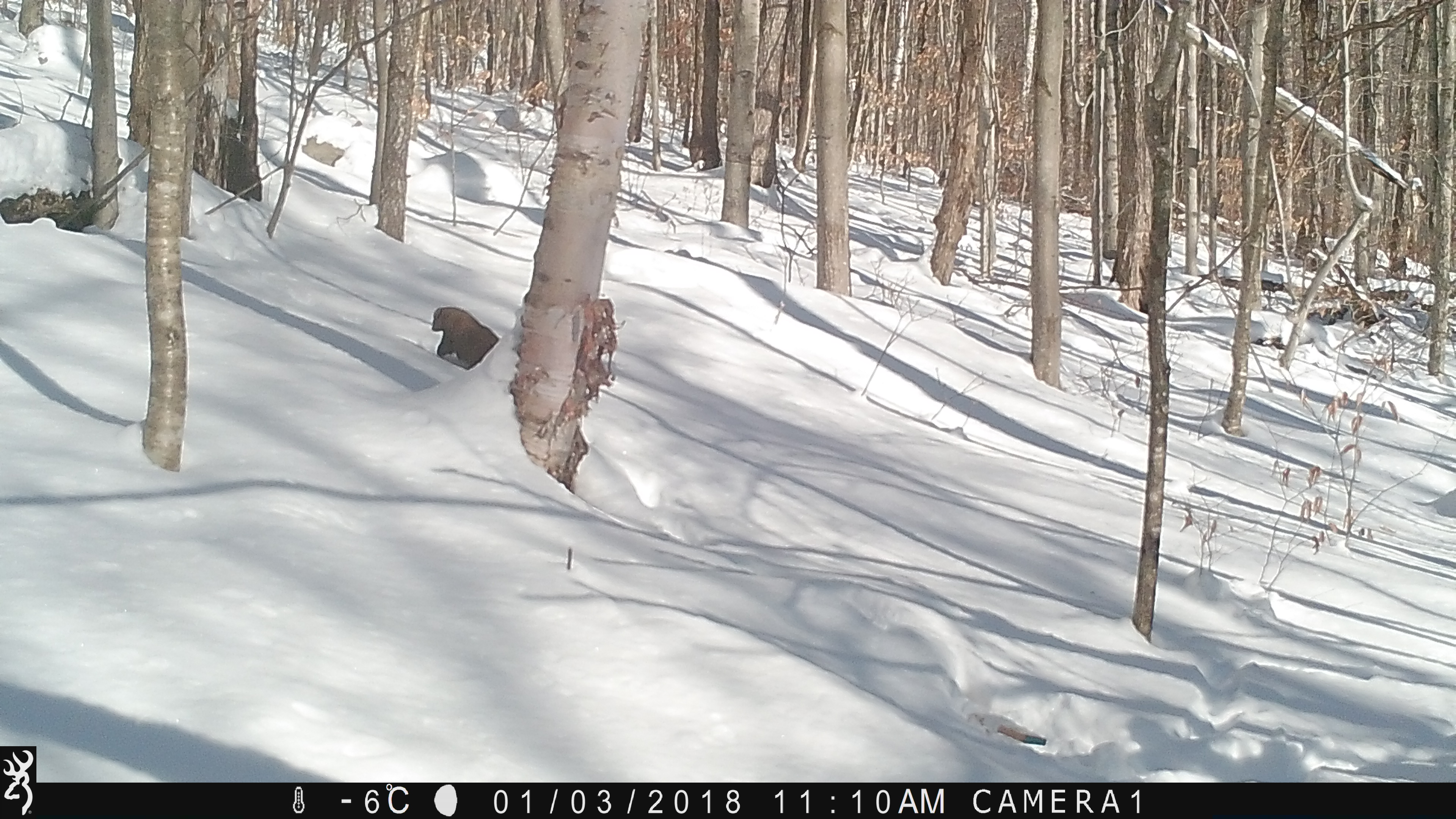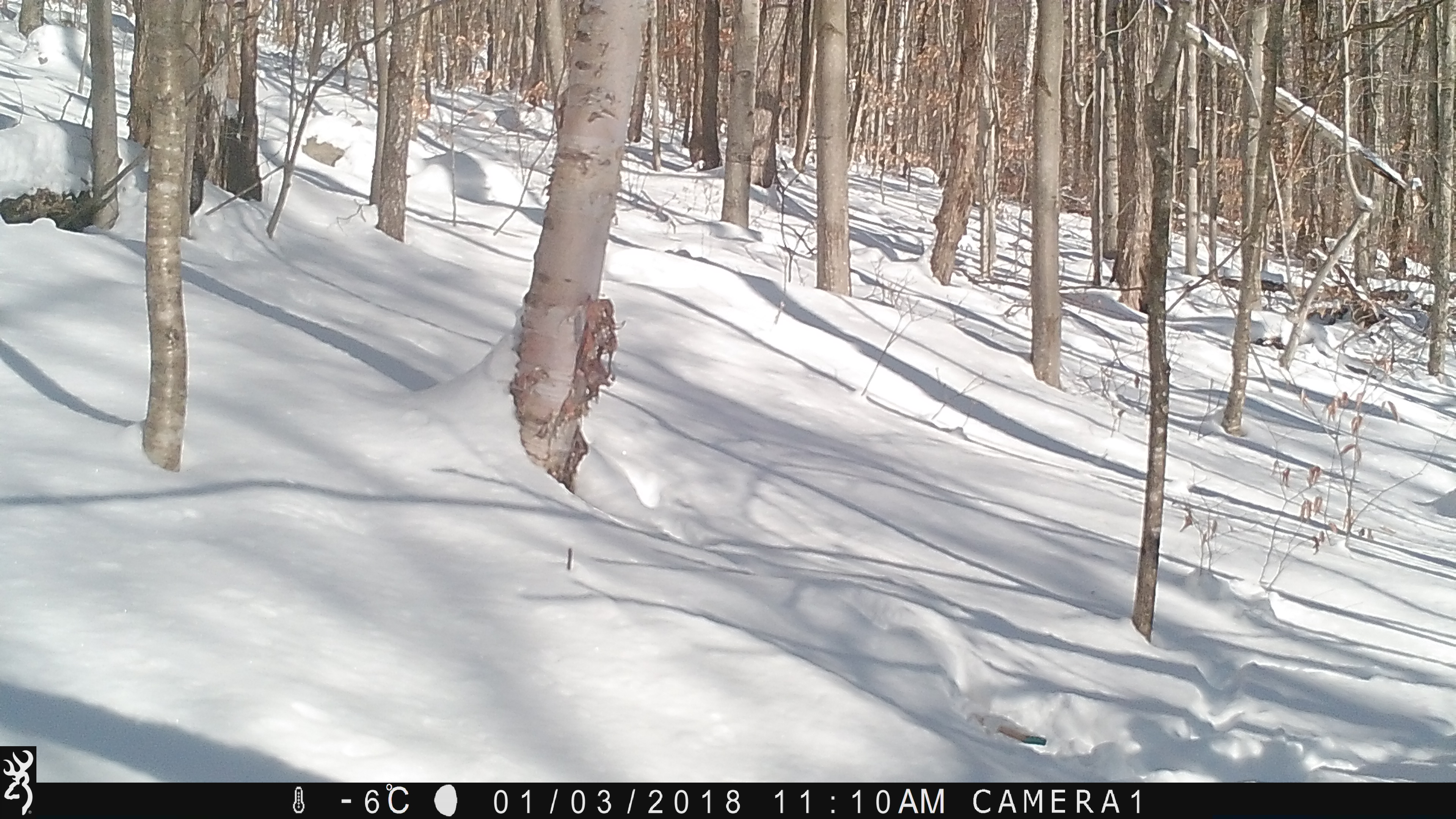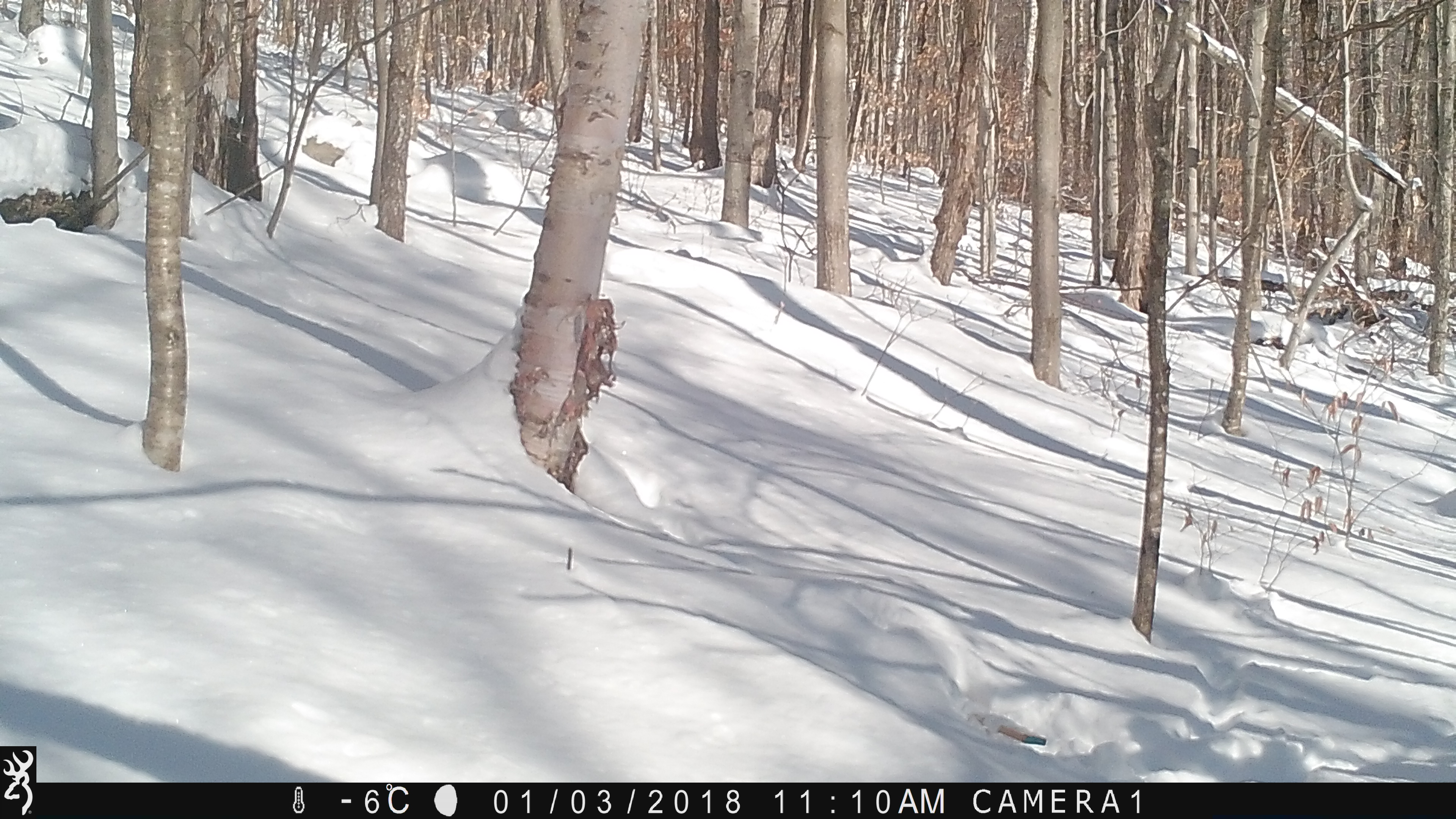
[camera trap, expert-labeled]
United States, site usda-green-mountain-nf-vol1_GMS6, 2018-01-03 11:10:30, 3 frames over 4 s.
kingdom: Animalia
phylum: Chordata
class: Mammalia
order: Carnivora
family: Mustelidae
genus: Pekania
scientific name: Pekania pennanti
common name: fisher